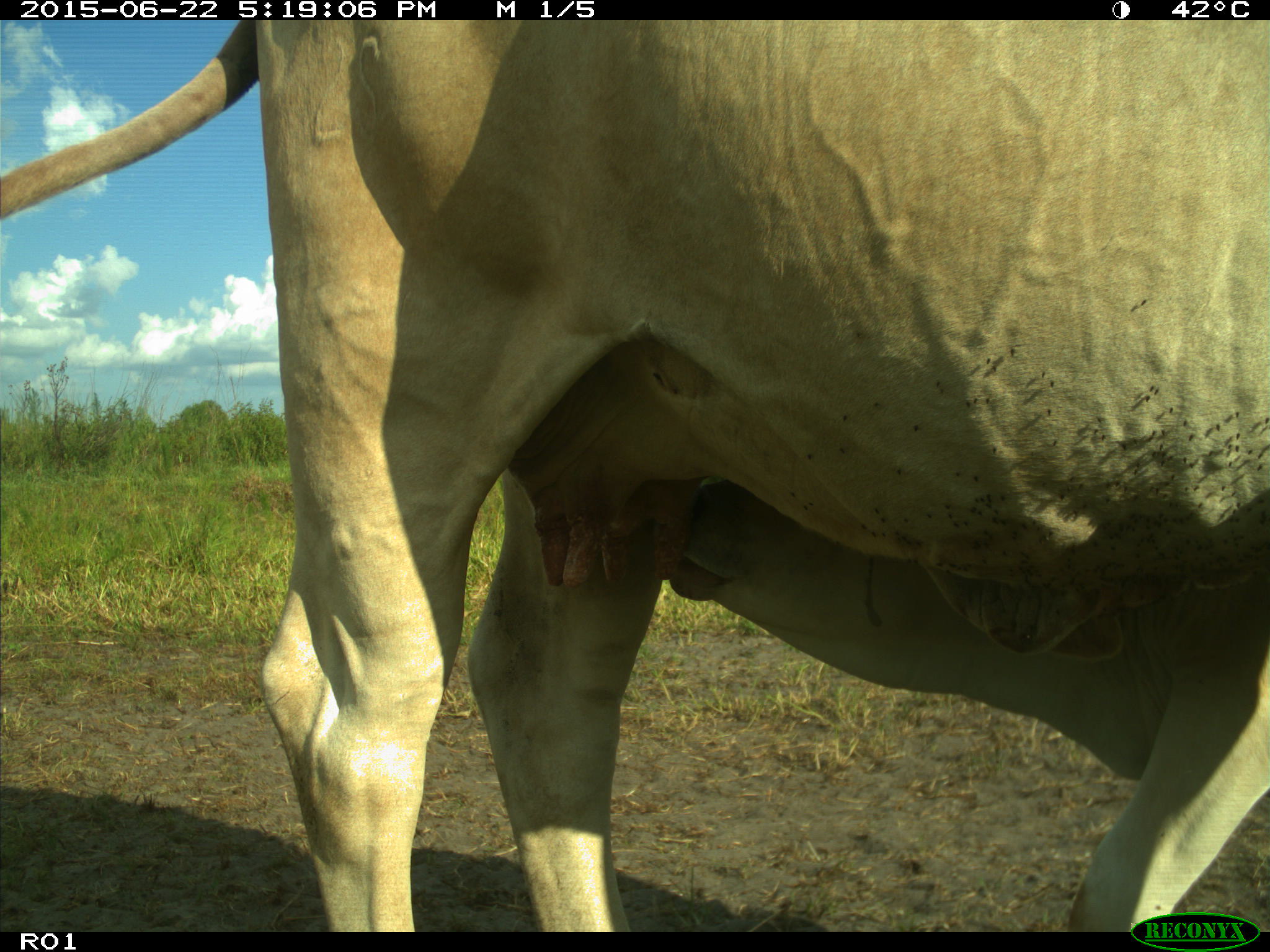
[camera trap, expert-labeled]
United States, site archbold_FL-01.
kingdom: Animalia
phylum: Chordata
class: Mammalia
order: Artiodactyla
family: Bovidae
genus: Bos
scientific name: Bos taurus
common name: domestic cow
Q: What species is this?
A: Bos taurus (domestic cow).